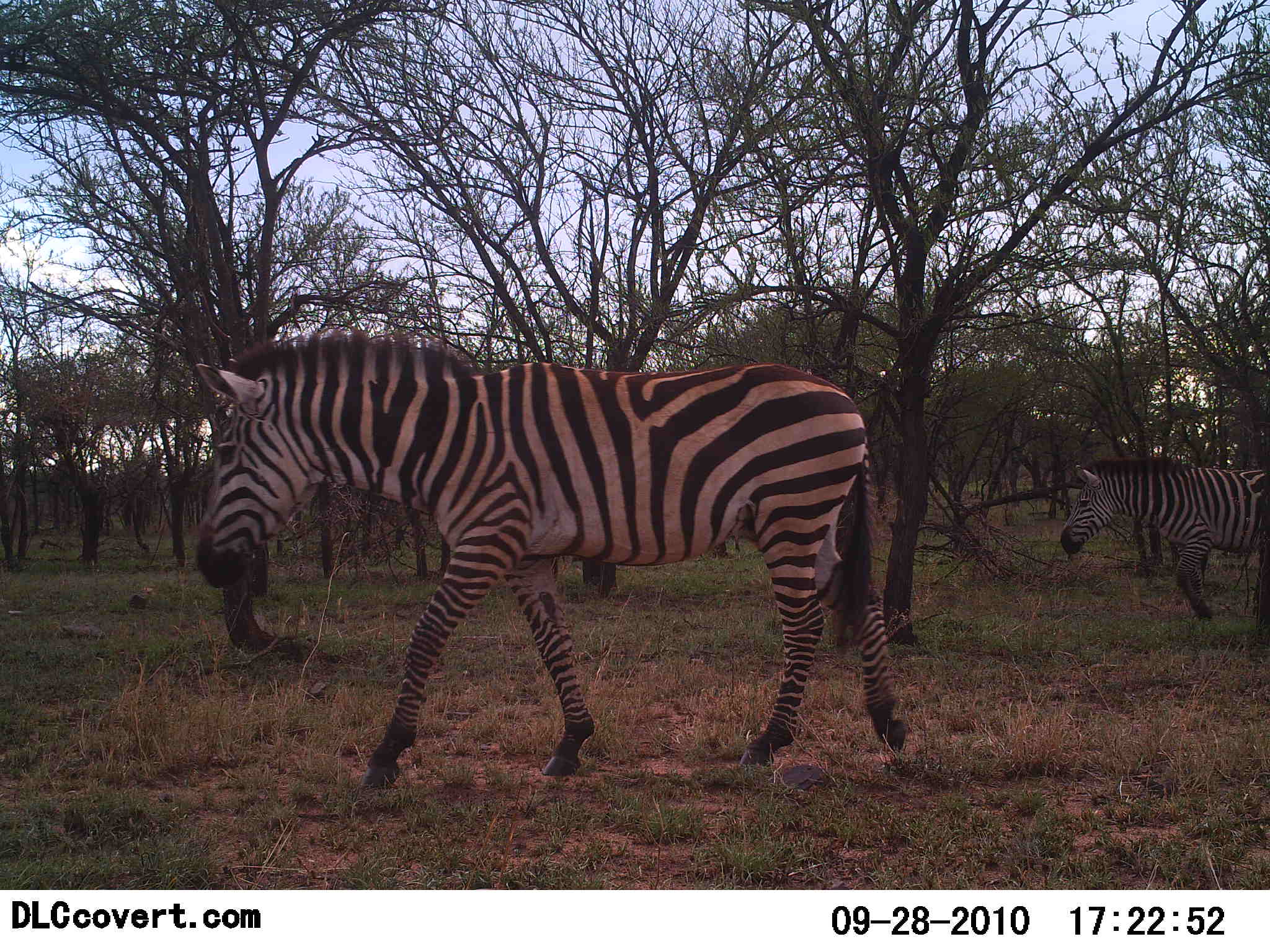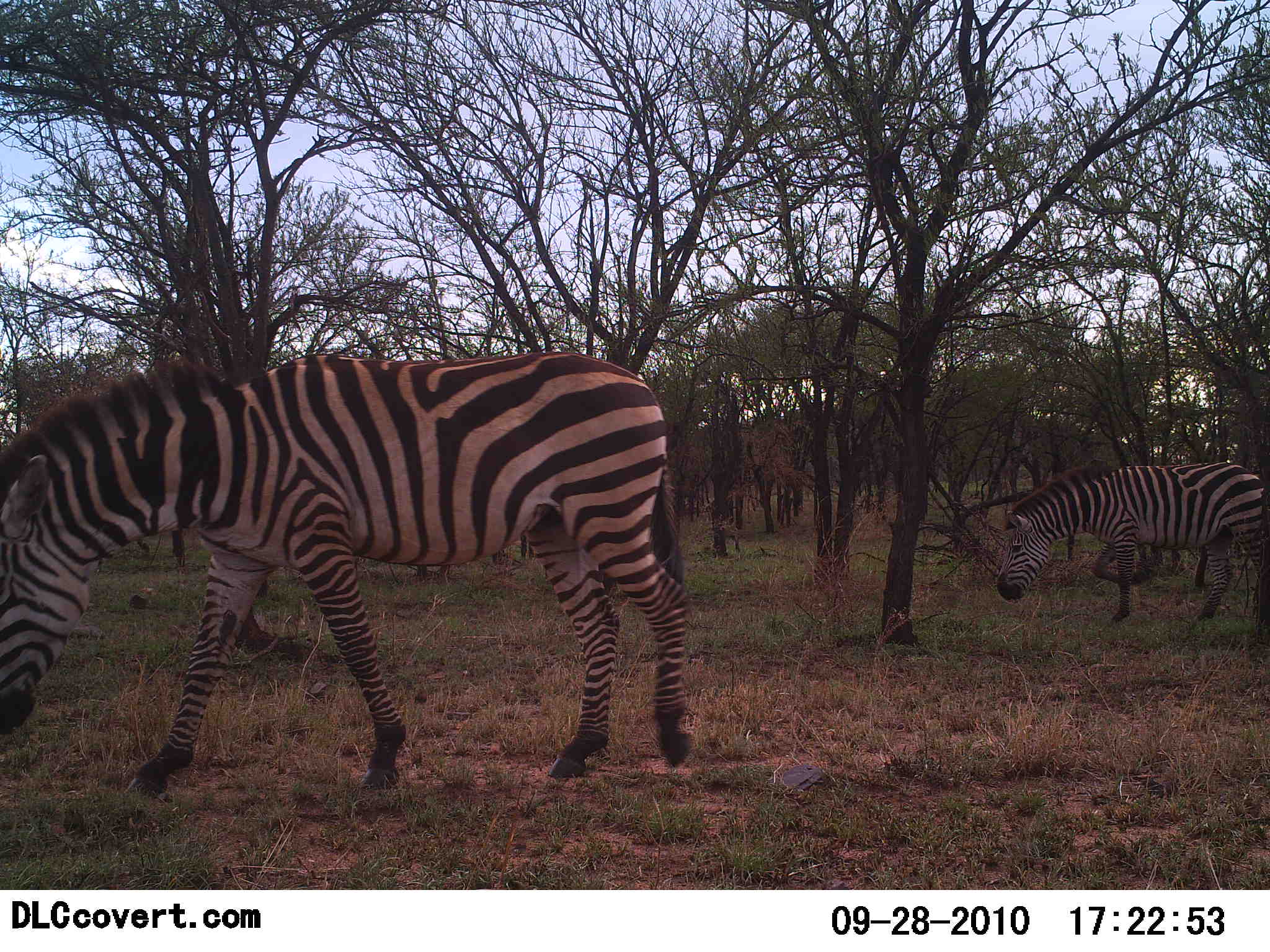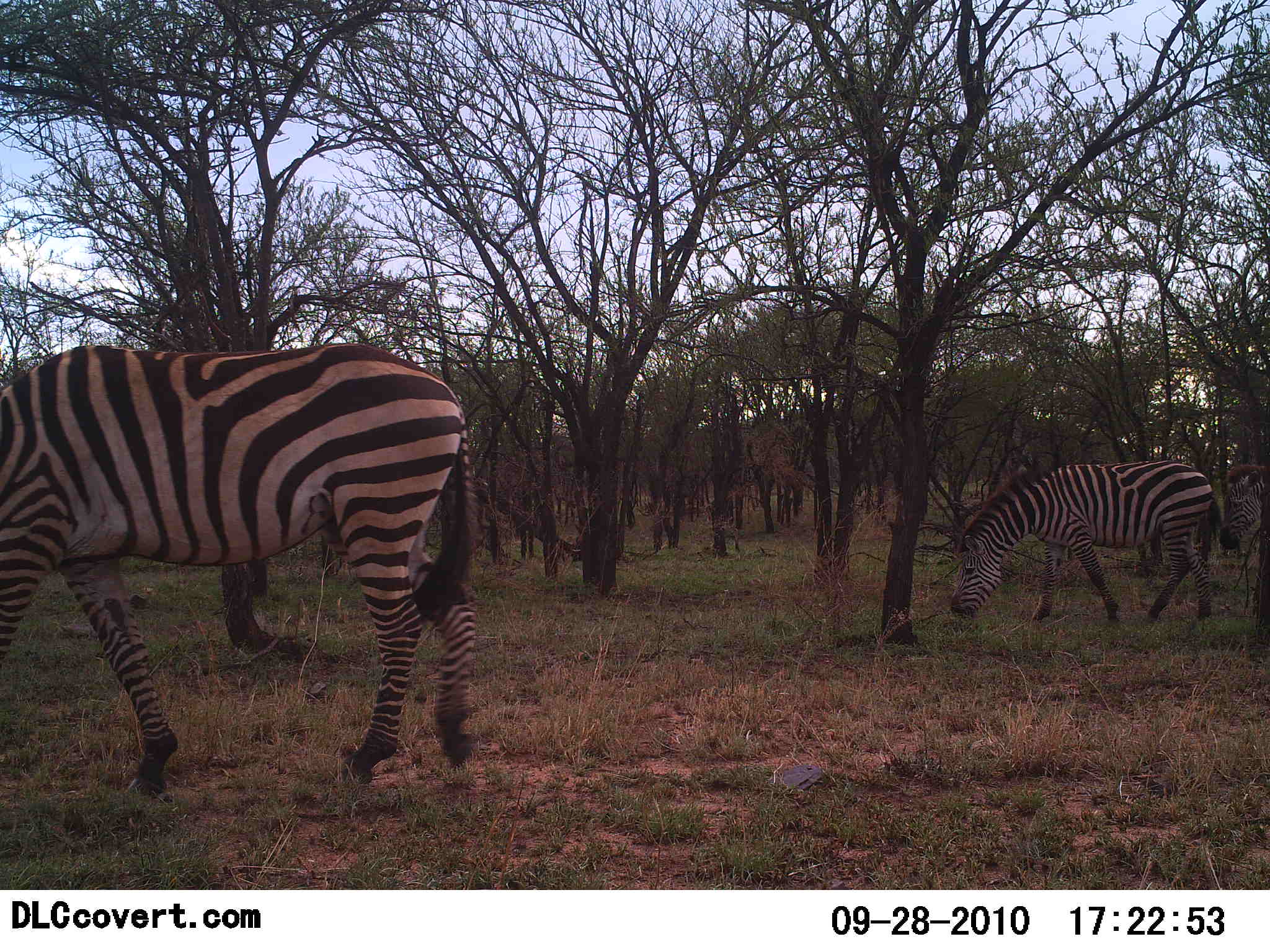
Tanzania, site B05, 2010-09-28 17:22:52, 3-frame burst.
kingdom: Animalia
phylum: Chordata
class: Mammalia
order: Perissodactyla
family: Equidae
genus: Equus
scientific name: Equus quagga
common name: plains zebra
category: zebra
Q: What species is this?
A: Zebra (plains zebra) (Equus quagga).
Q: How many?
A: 2.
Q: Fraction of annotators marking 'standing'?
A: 0%.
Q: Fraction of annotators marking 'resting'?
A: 0%.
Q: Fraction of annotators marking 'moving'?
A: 100%.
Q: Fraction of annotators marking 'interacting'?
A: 0%.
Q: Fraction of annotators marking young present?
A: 0%.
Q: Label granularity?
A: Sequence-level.